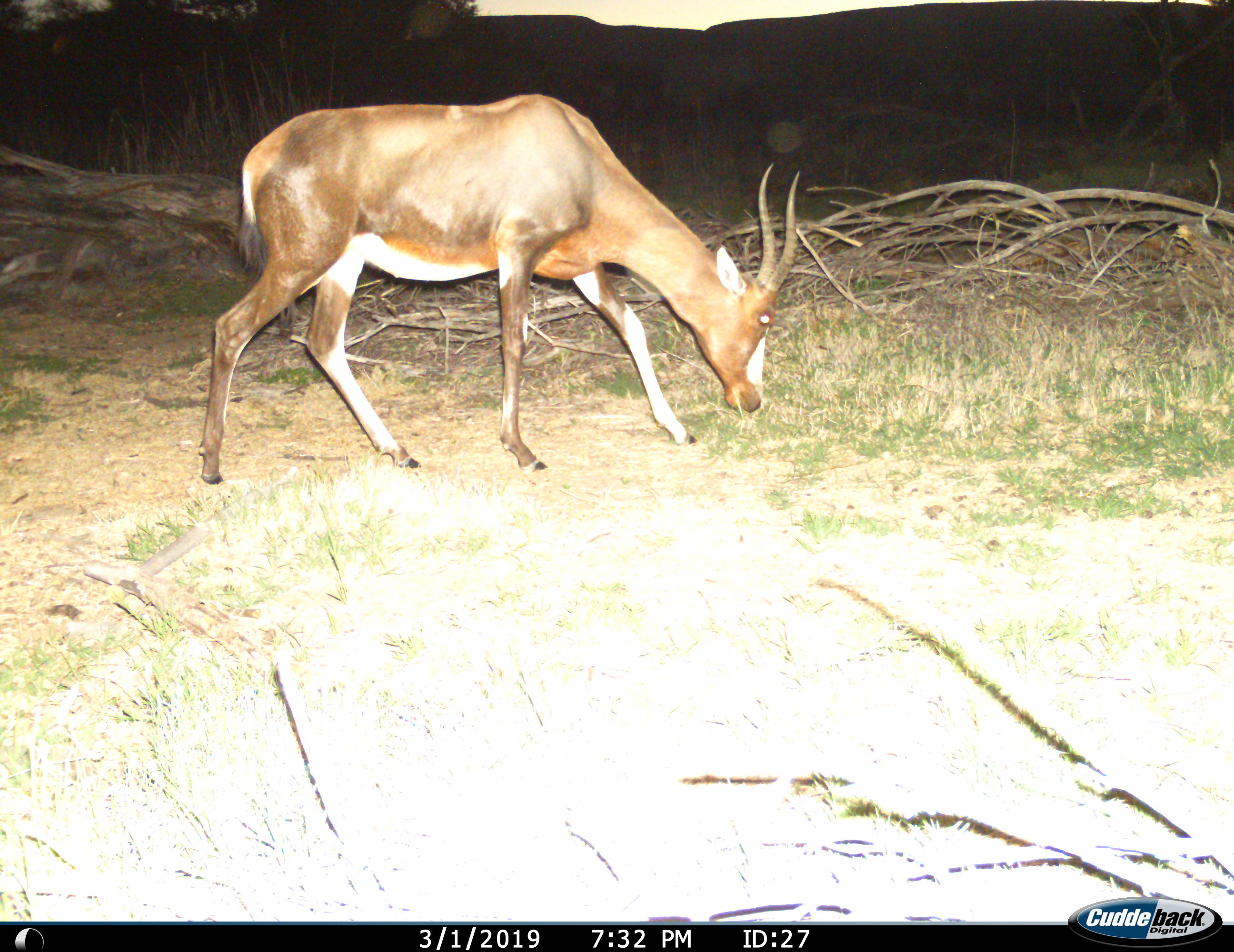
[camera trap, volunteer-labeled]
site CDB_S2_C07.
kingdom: Animalia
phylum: Chordata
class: Mammalia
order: Artiodactyla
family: Bovidae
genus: Damaliscus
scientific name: Damaliscus pygargus phillipsi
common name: blesbok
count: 1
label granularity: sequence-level